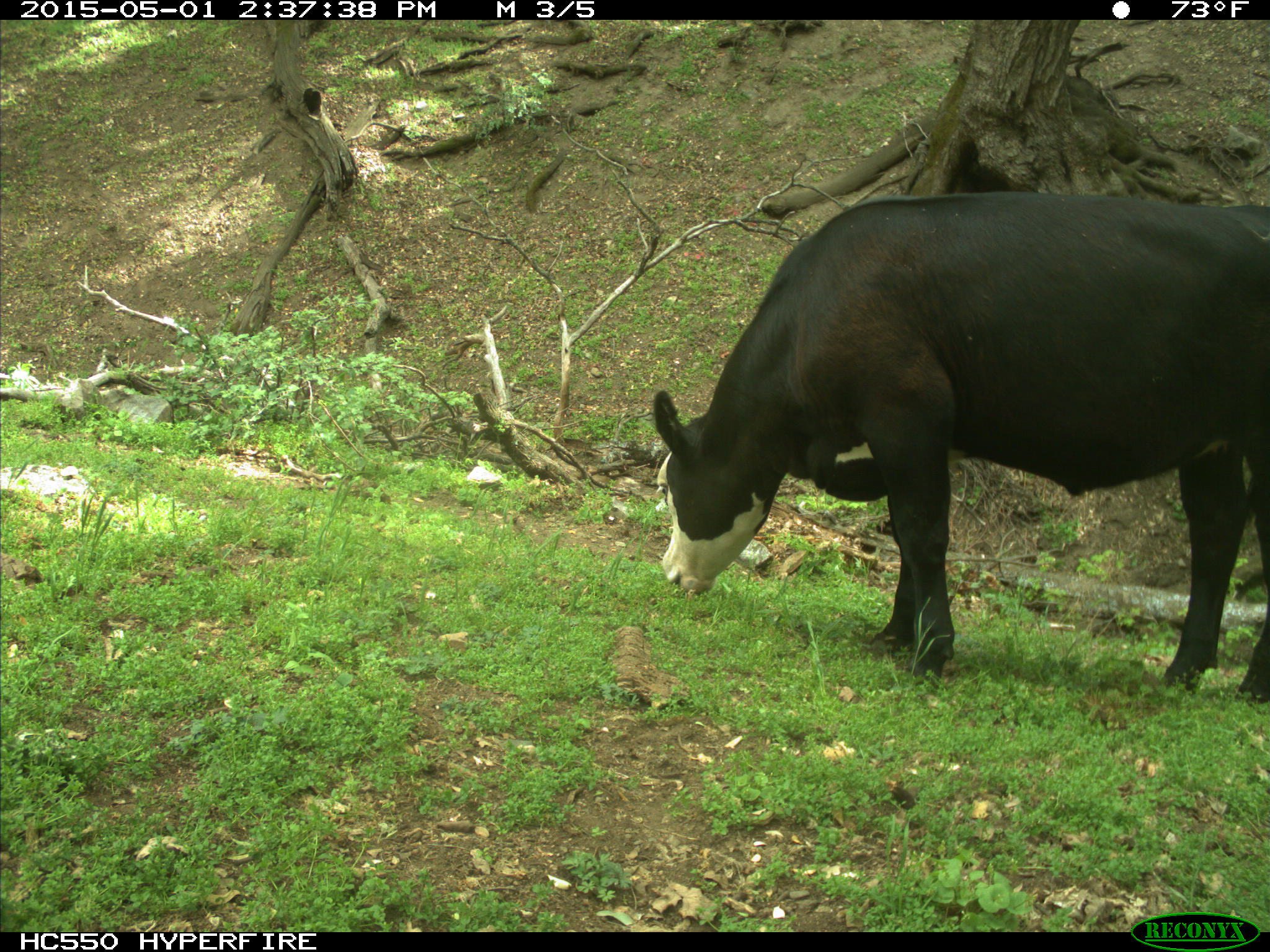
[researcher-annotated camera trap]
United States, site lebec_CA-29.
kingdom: Animalia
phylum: Chordata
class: Mammalia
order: Artiodactyla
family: Bovidae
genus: Bos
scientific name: Bos taurus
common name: domestic cow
Bos taurus (domestic cow).